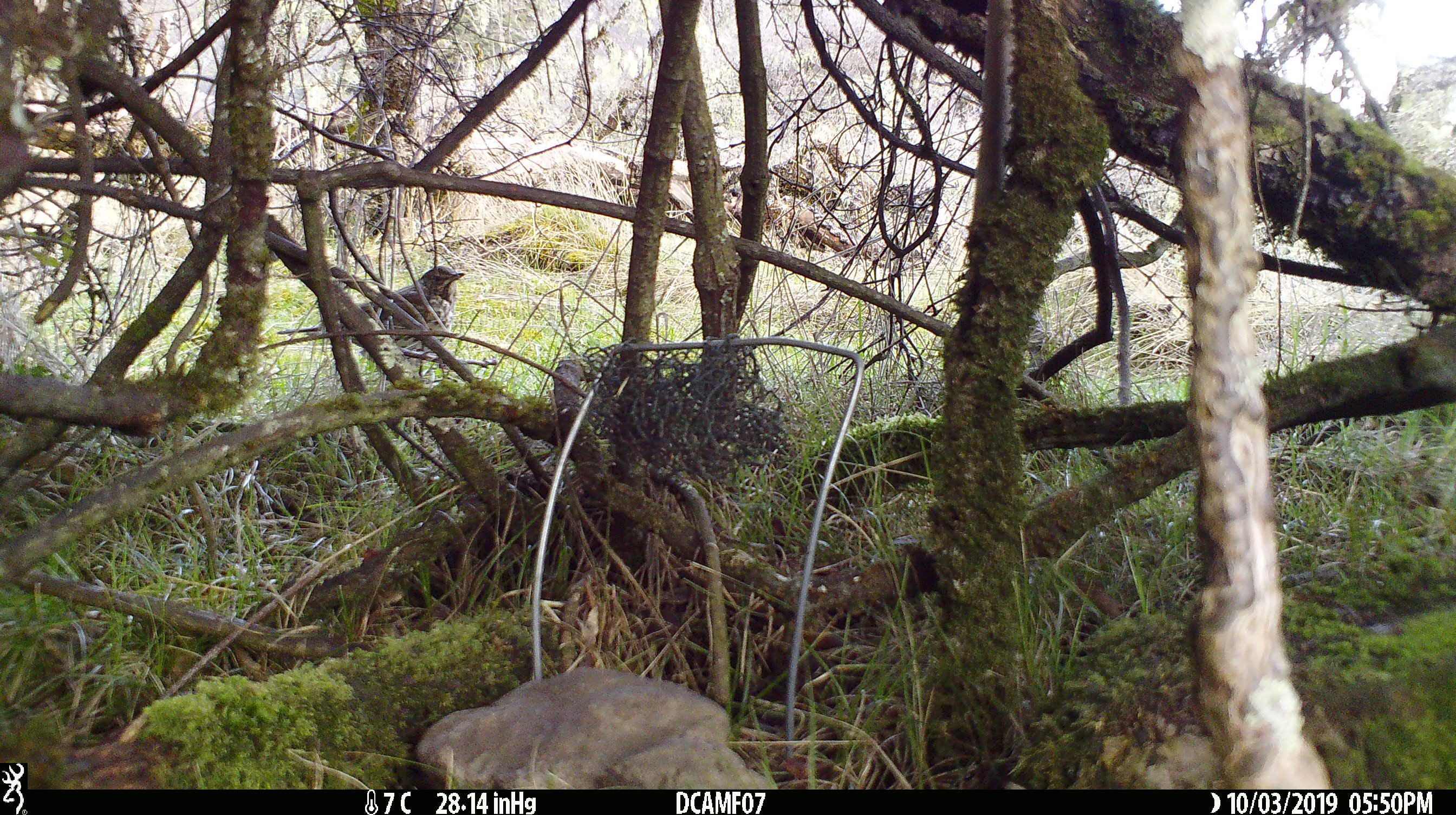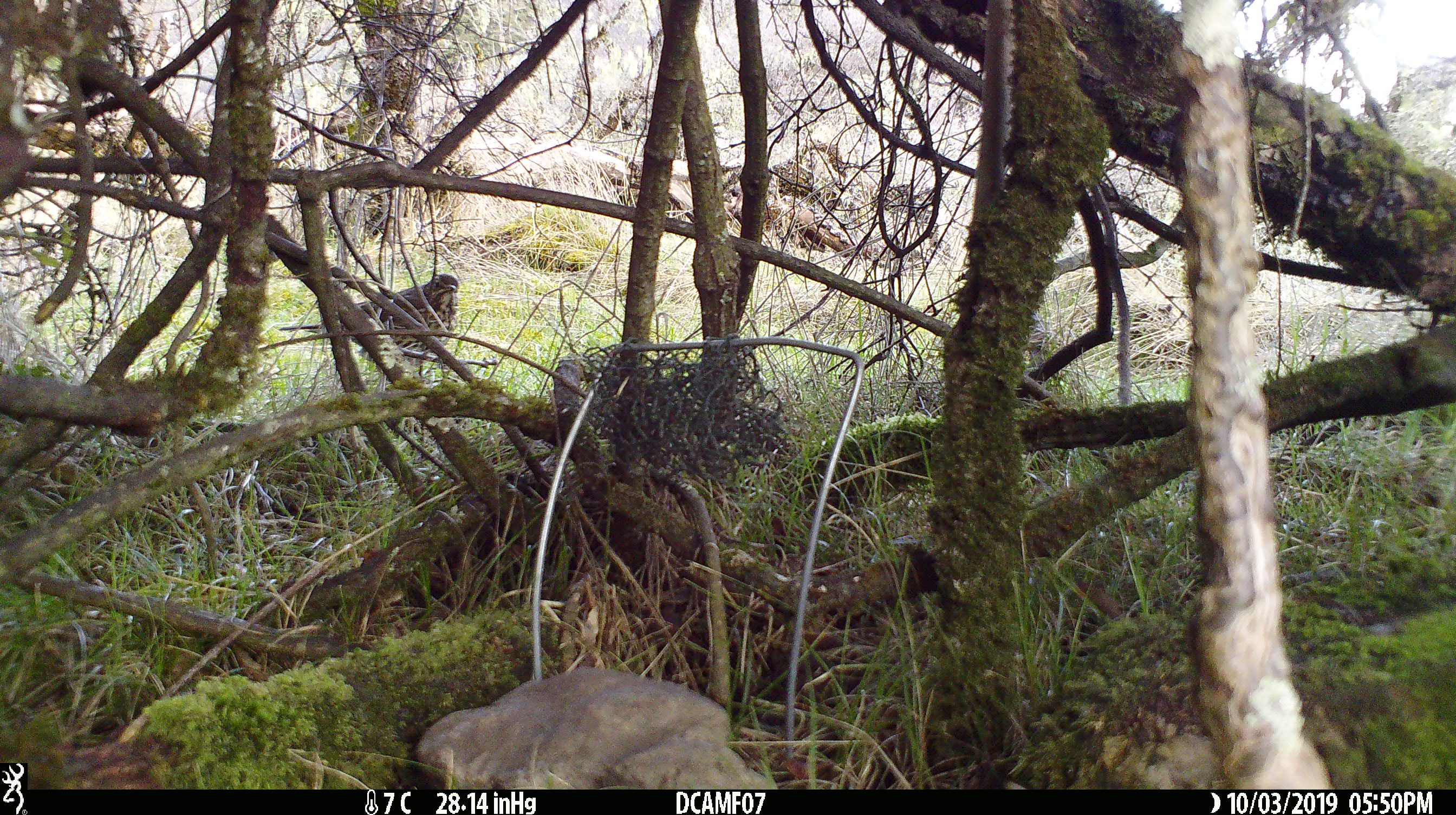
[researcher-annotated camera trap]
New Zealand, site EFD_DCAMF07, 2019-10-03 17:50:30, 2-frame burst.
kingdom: Animalia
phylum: Chordata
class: Aves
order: Passeriformes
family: Turdidae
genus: Turdus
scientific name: Turdus philomelos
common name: song thrush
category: thrush